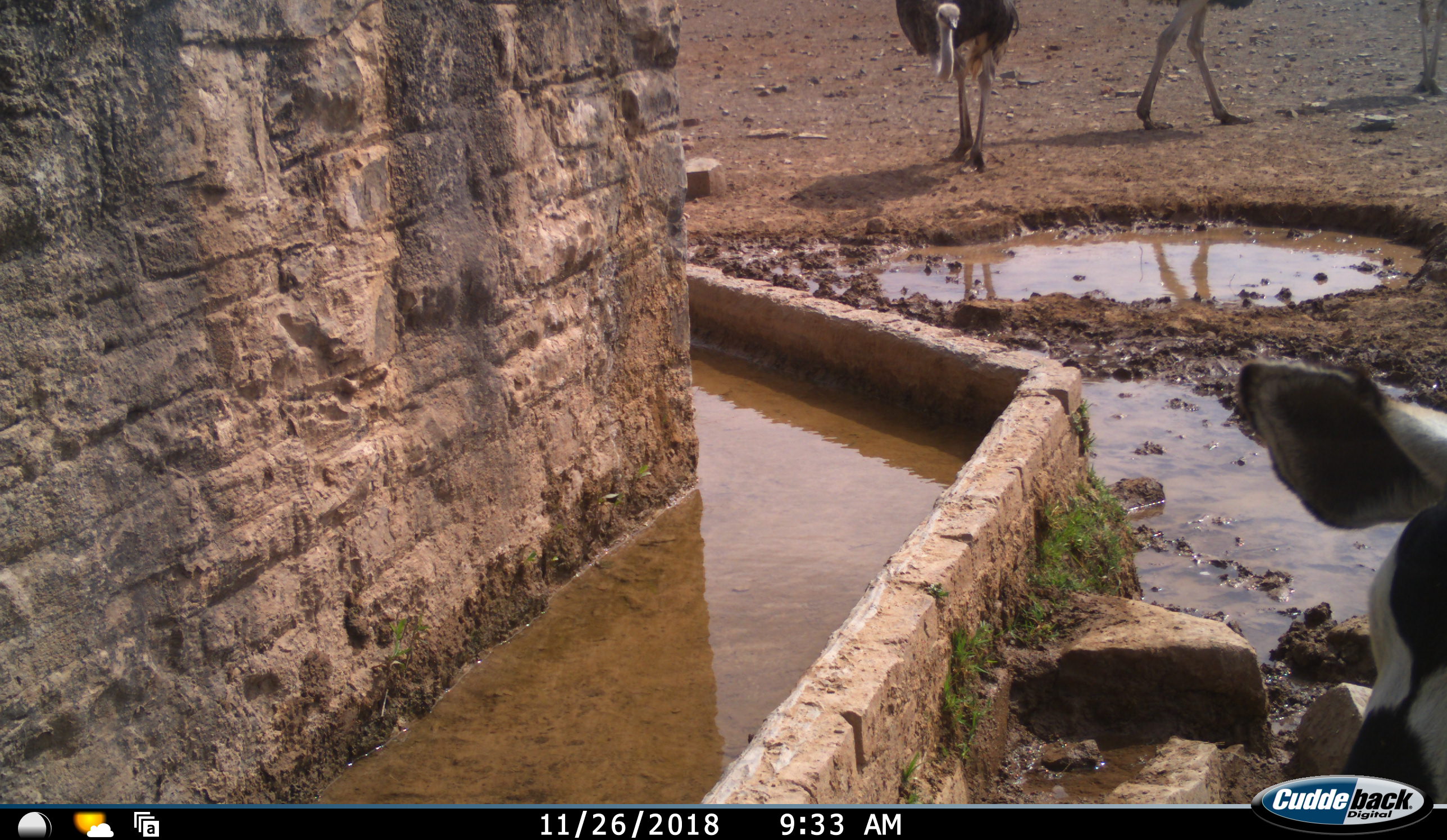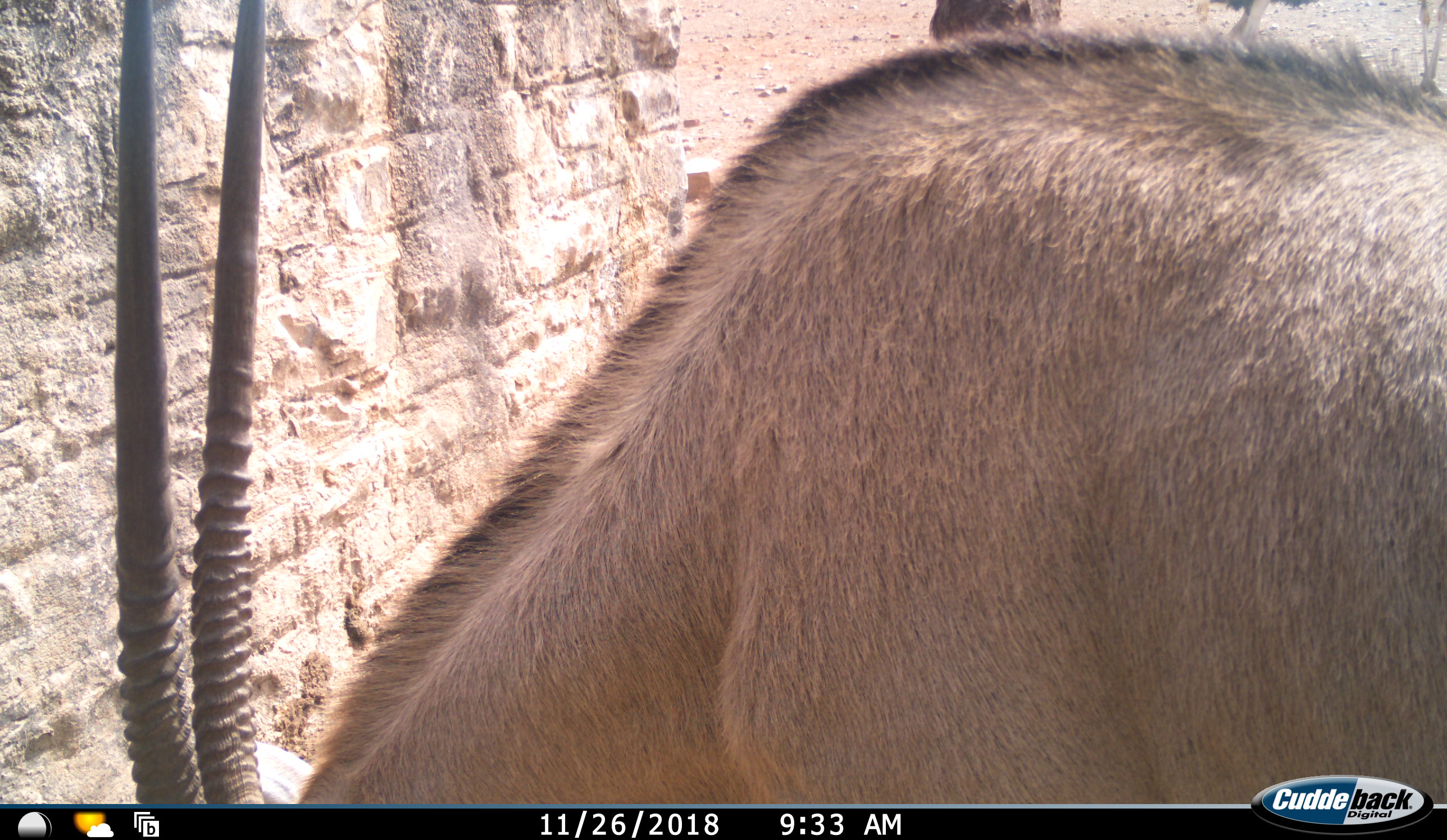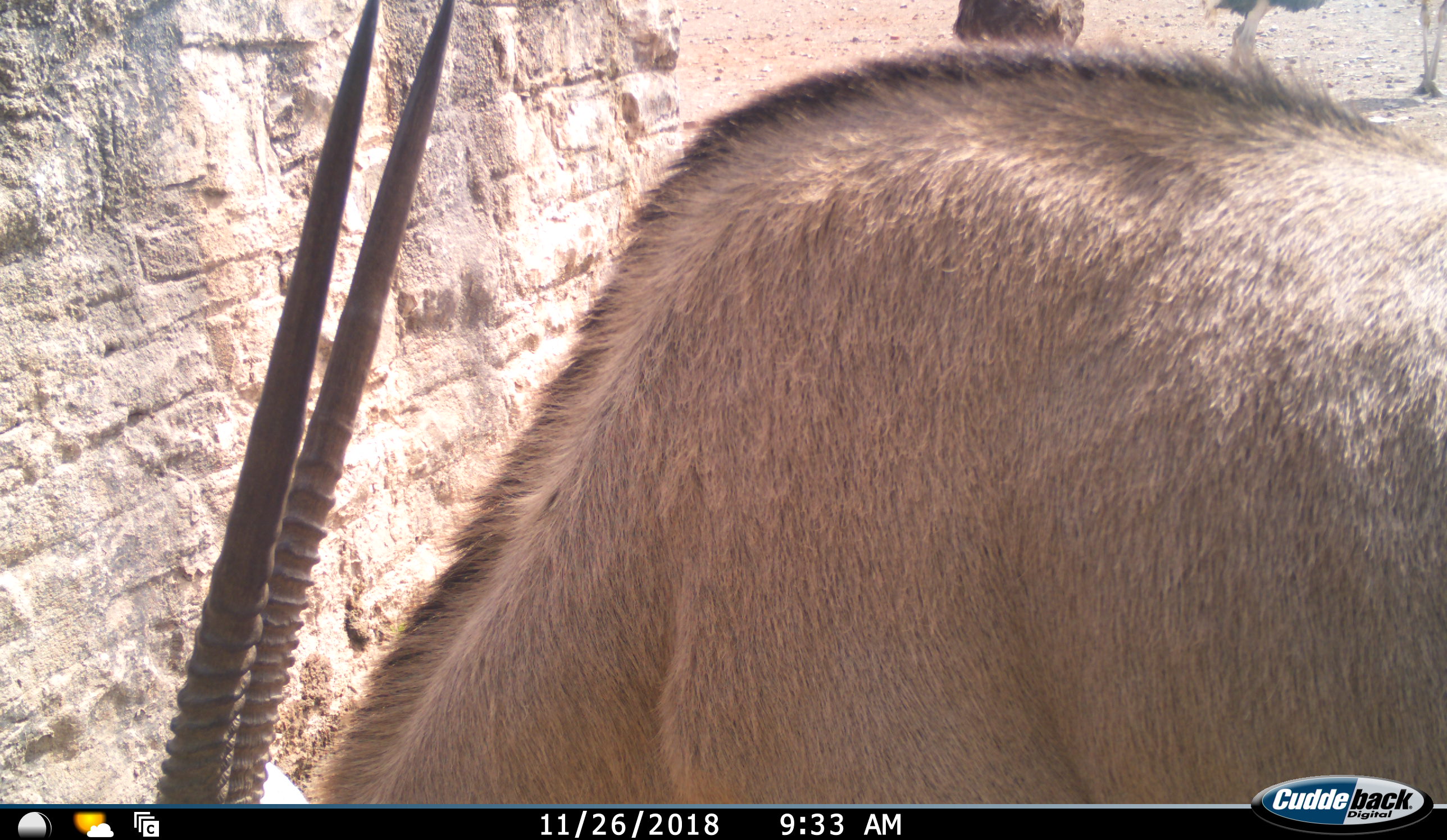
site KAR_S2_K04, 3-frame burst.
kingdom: Animalia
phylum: Chordata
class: Mammalia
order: Artiodactyla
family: Bovidae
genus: Oryx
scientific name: Oryx gazella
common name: gemsbok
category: oryx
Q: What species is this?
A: Oryx (gemsbok) (Oryx gazella).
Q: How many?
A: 1.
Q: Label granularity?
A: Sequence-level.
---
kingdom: Animalia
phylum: Chordata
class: Aves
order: Struthioniformes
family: Struthionidae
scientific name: Struthionidae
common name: ostrich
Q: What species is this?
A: Ostrich (Struthionidae).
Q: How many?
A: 3.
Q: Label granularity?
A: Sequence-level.